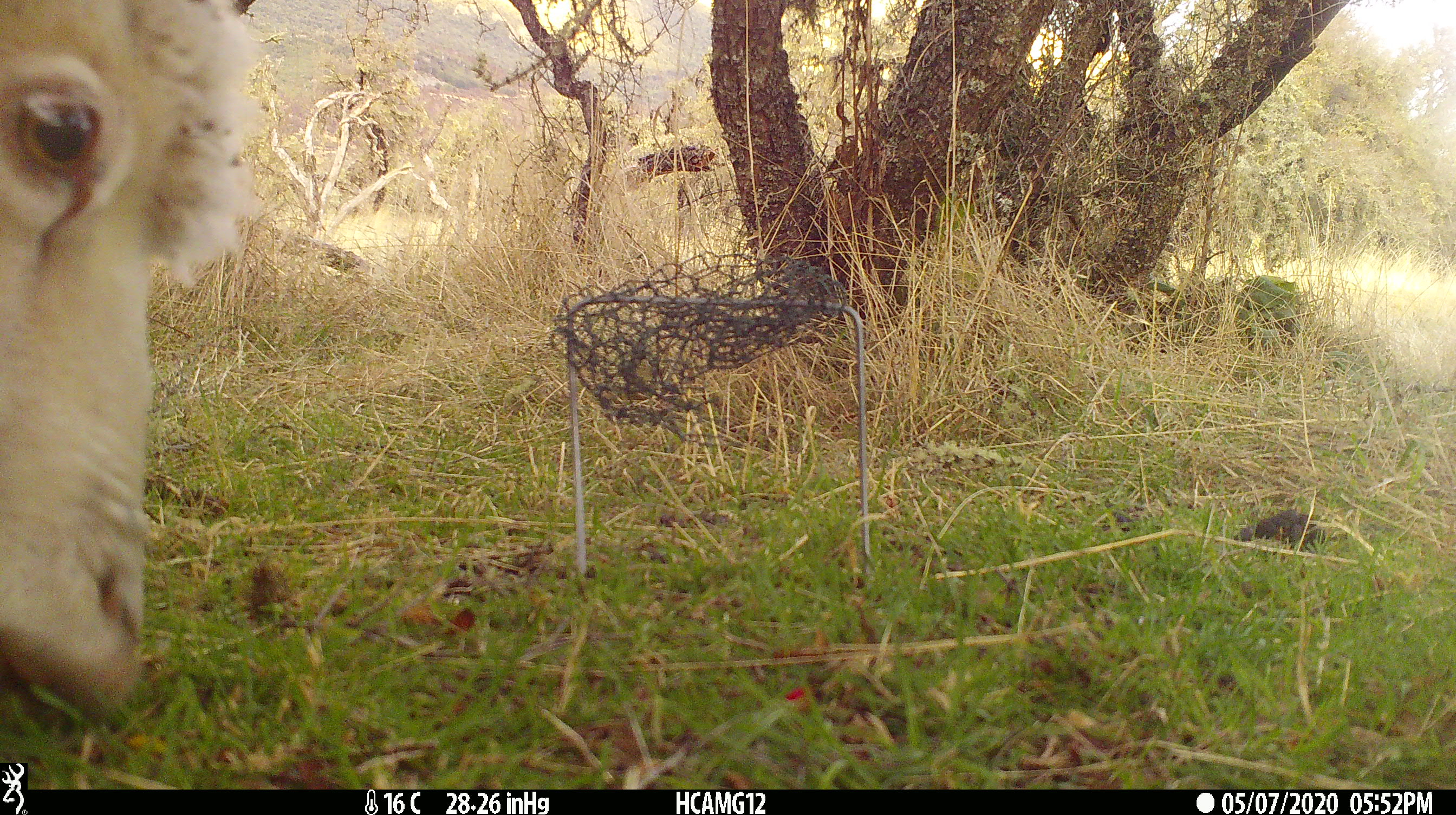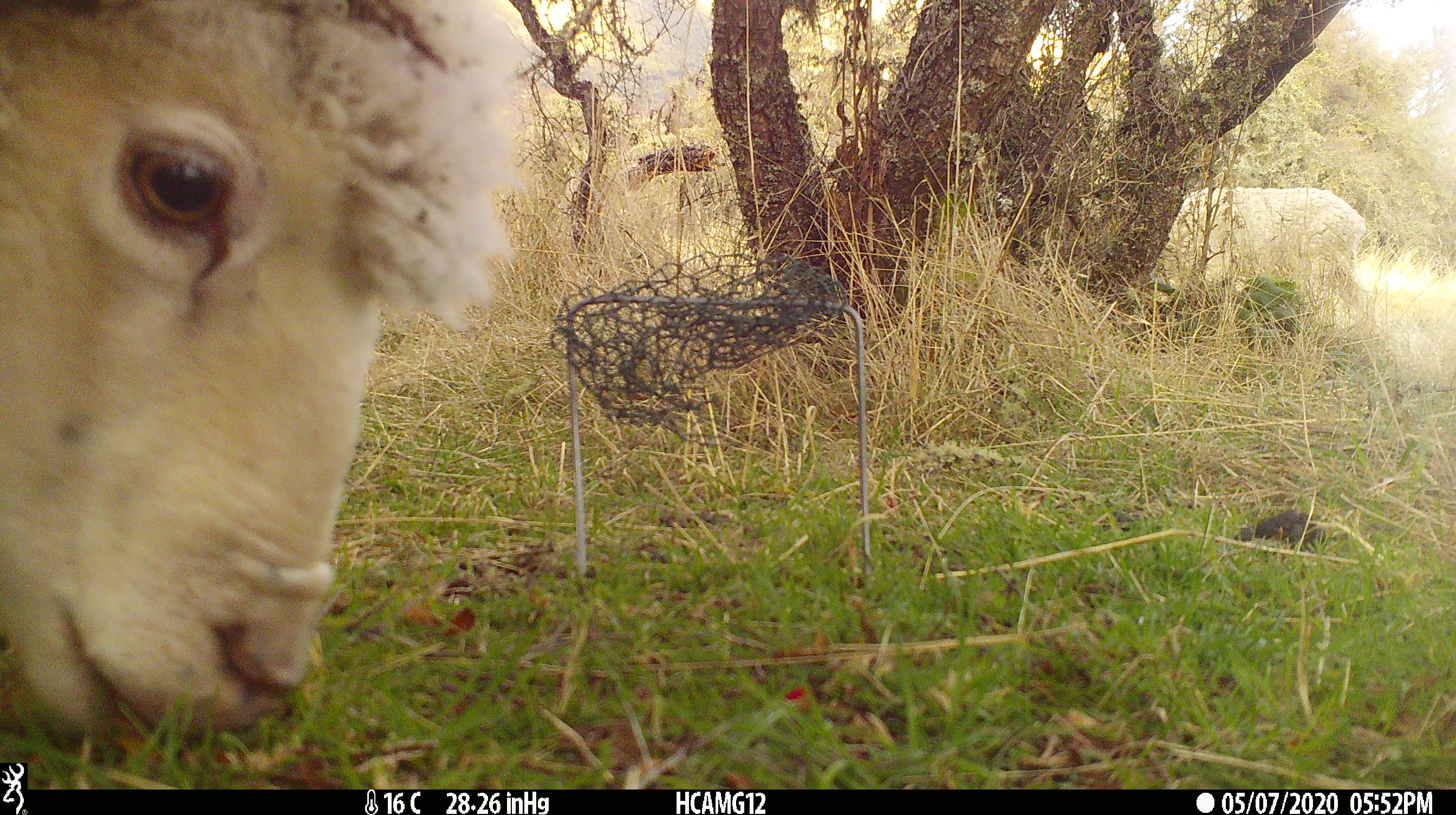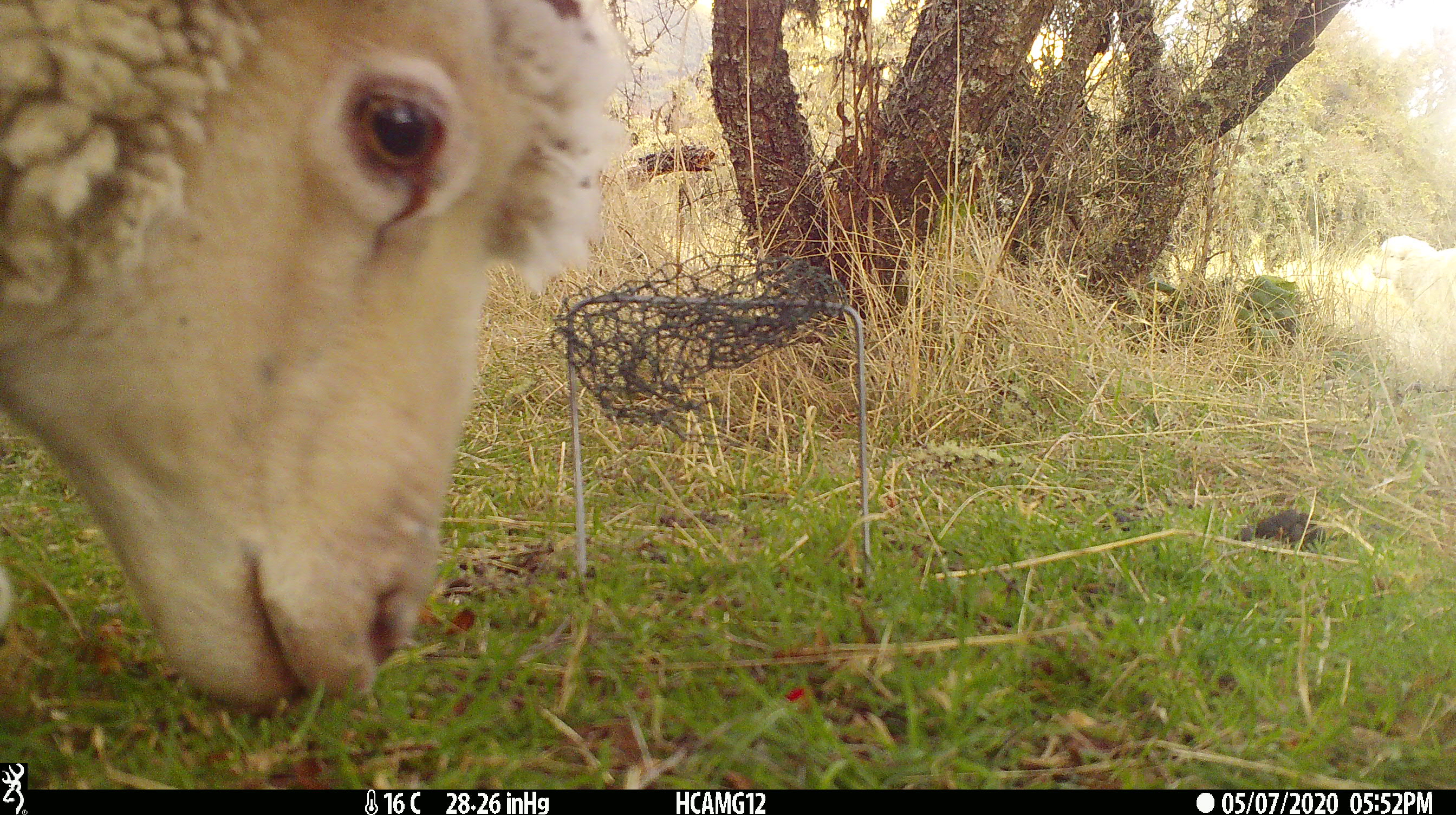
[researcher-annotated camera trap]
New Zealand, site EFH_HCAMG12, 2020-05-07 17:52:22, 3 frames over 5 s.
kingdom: Animalia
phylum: Chordata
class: Mammalia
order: Artiodactyla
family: Bovidae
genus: Ovis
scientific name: Ovis aries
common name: domestic sheep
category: sheep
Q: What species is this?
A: Sheep (domestic sheep) (Ovis aries).